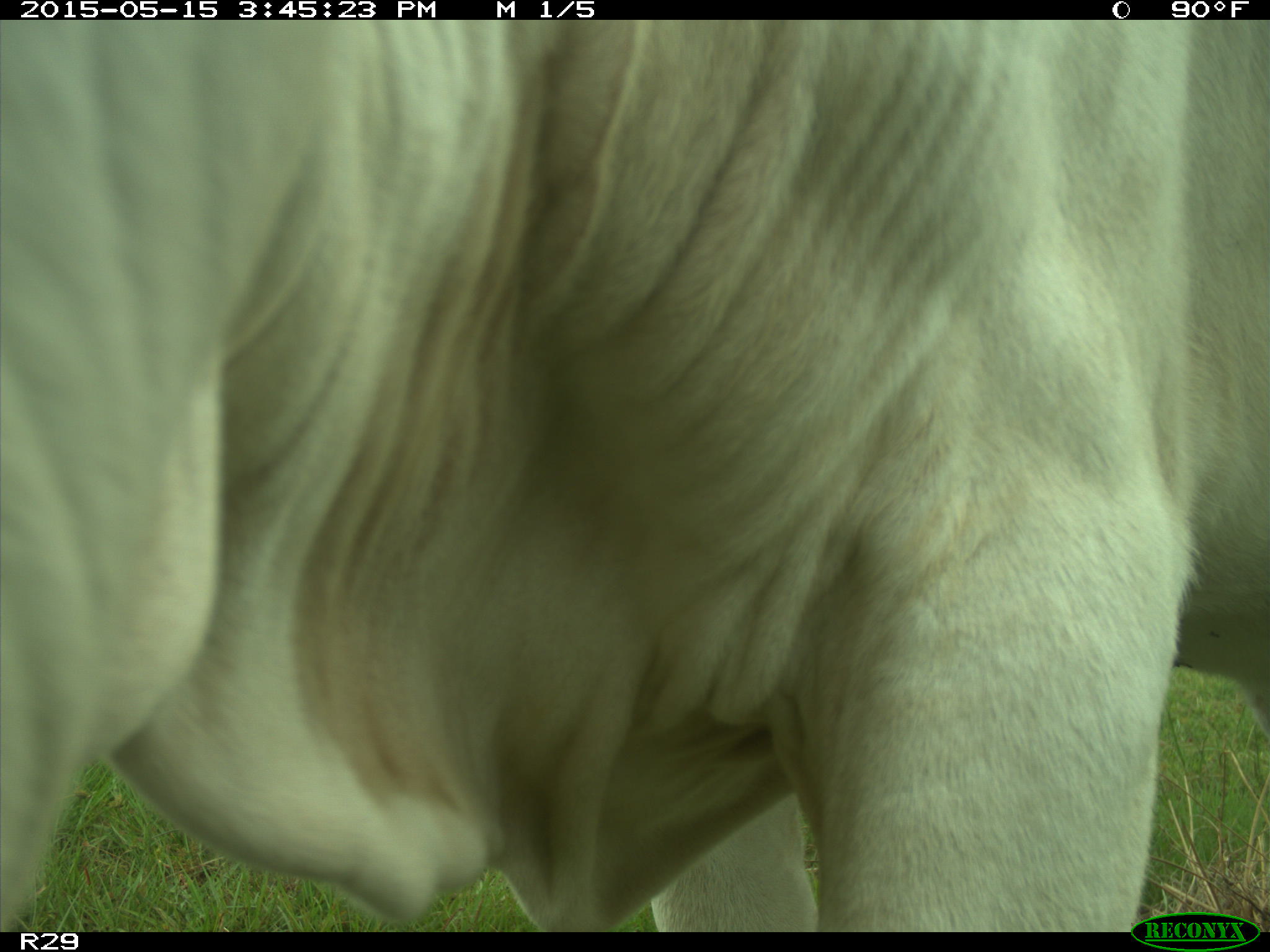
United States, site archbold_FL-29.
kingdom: Animalia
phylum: Chordata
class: Mammalia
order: Artiodactyla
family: Bovidae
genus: Bos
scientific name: Bos taurus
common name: domestic cow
Bos taurus (domestic cow).